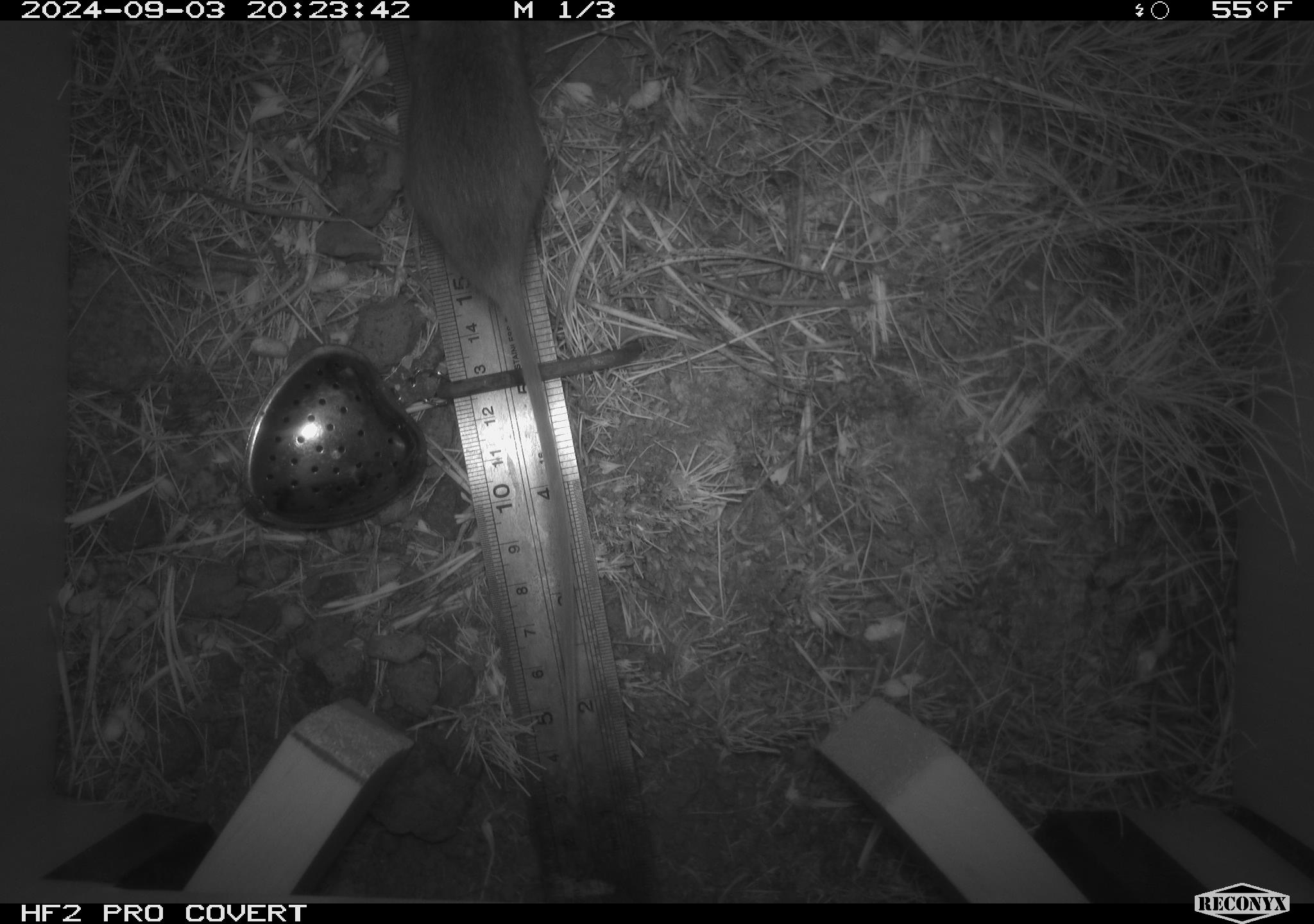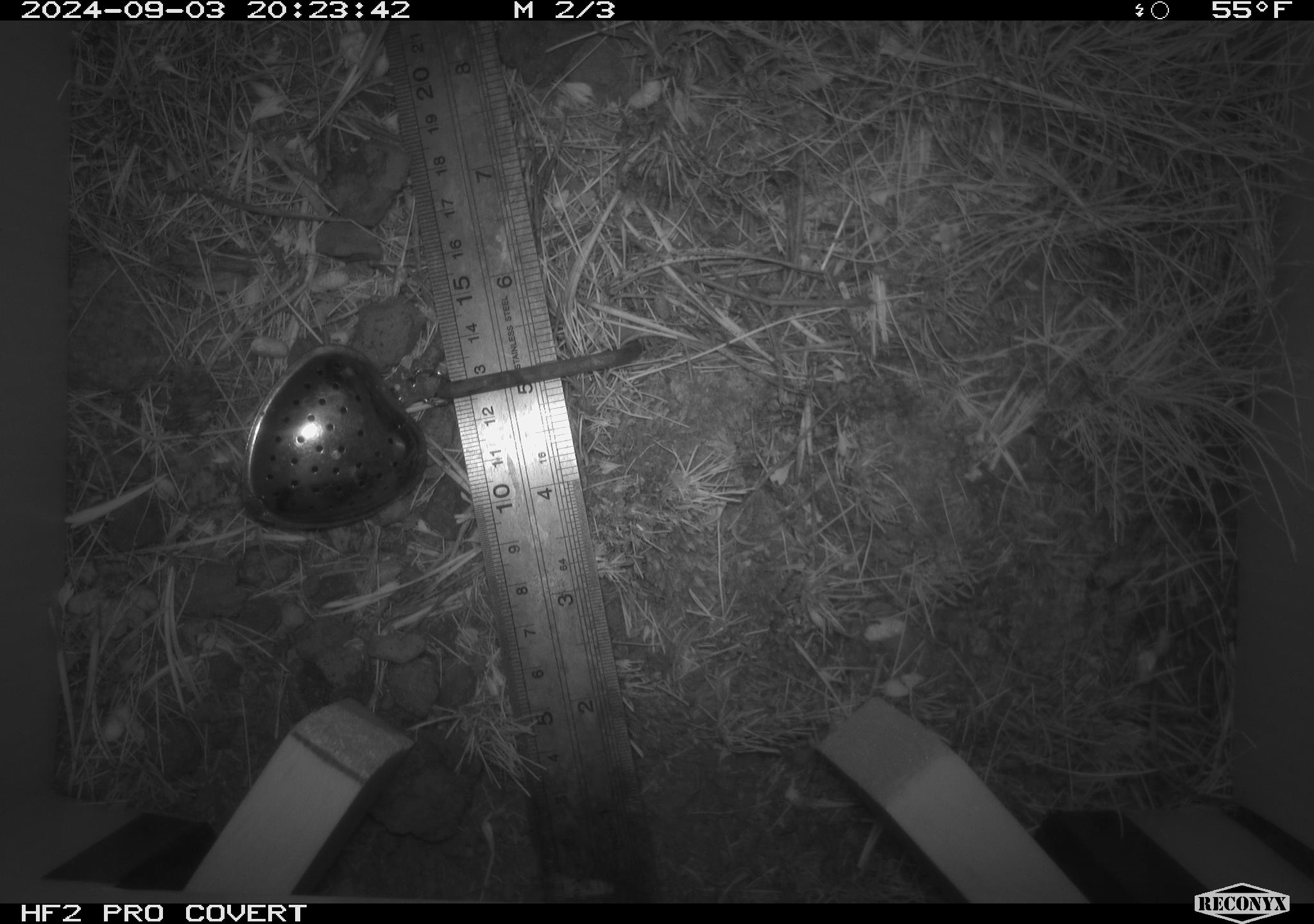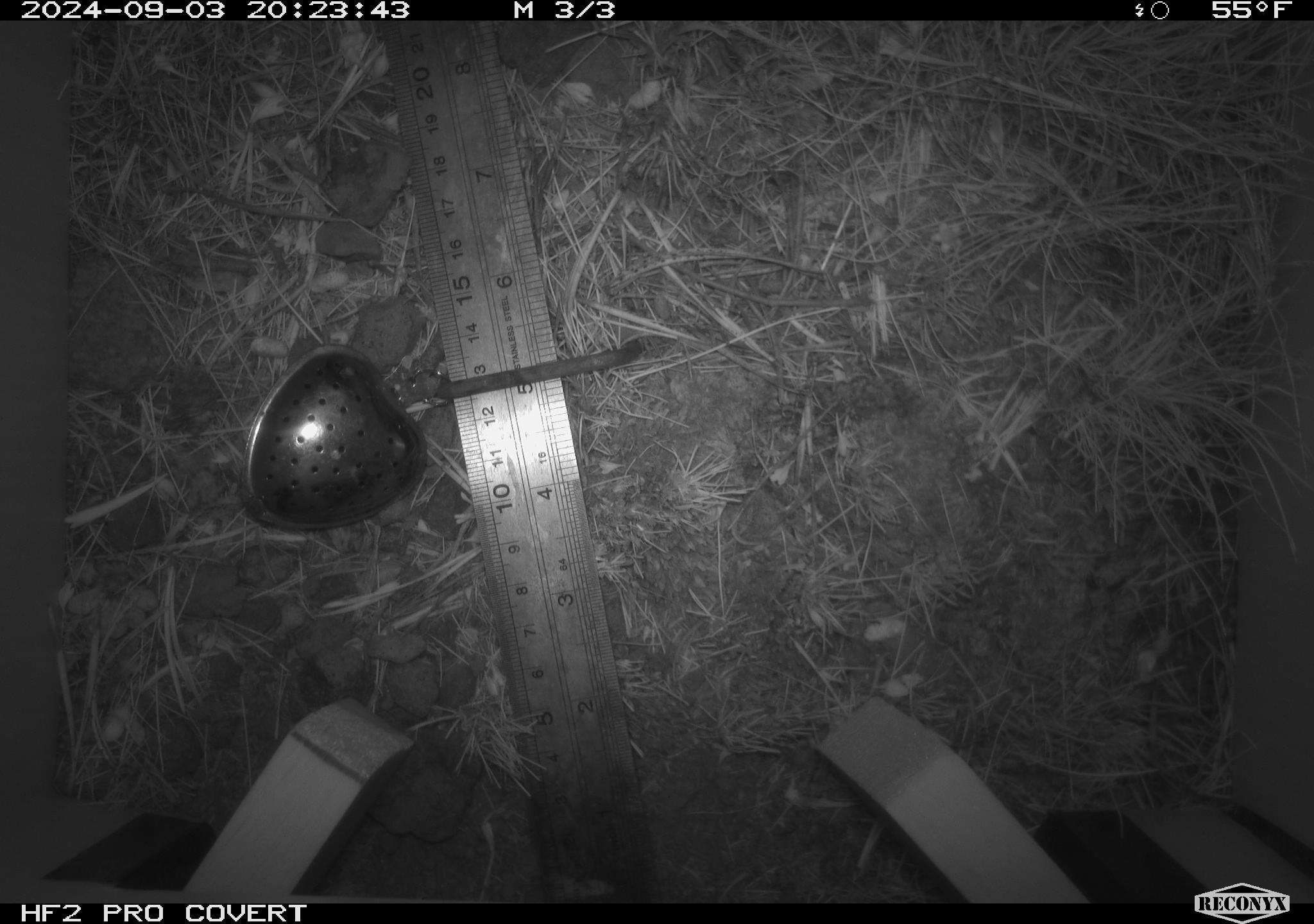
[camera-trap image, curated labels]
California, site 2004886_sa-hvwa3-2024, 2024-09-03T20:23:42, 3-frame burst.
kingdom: Animalia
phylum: Chordata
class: Mammalia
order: Rodentia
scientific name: Rodentia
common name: mouse species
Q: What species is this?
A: Mouse species (Rodentia).